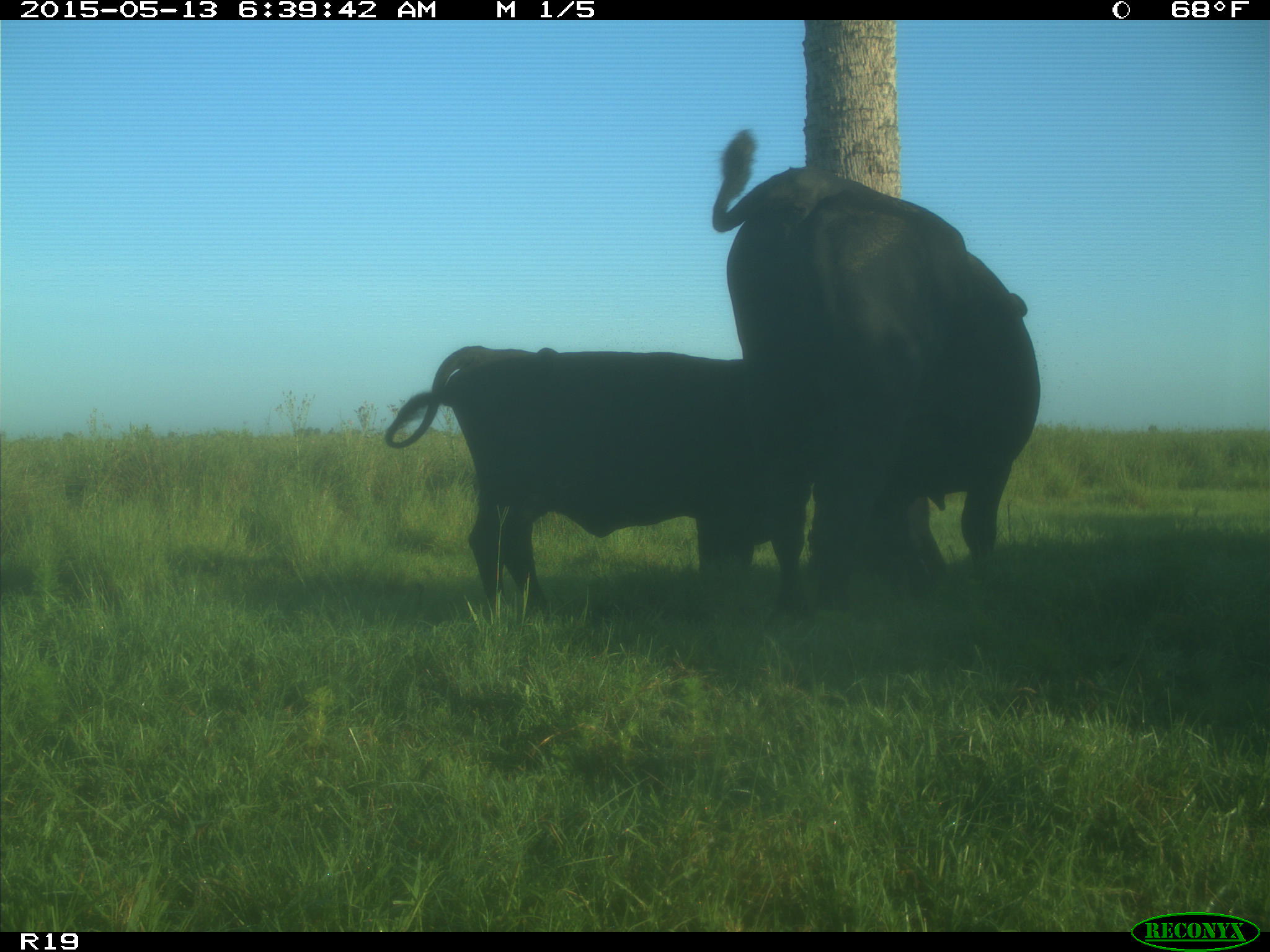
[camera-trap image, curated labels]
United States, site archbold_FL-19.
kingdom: Animalia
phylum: Chordata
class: Mammalia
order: Artiodactyla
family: Bovidae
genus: Bos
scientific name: Bos taurus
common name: domestic cow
Bos taurus (domestic cow).